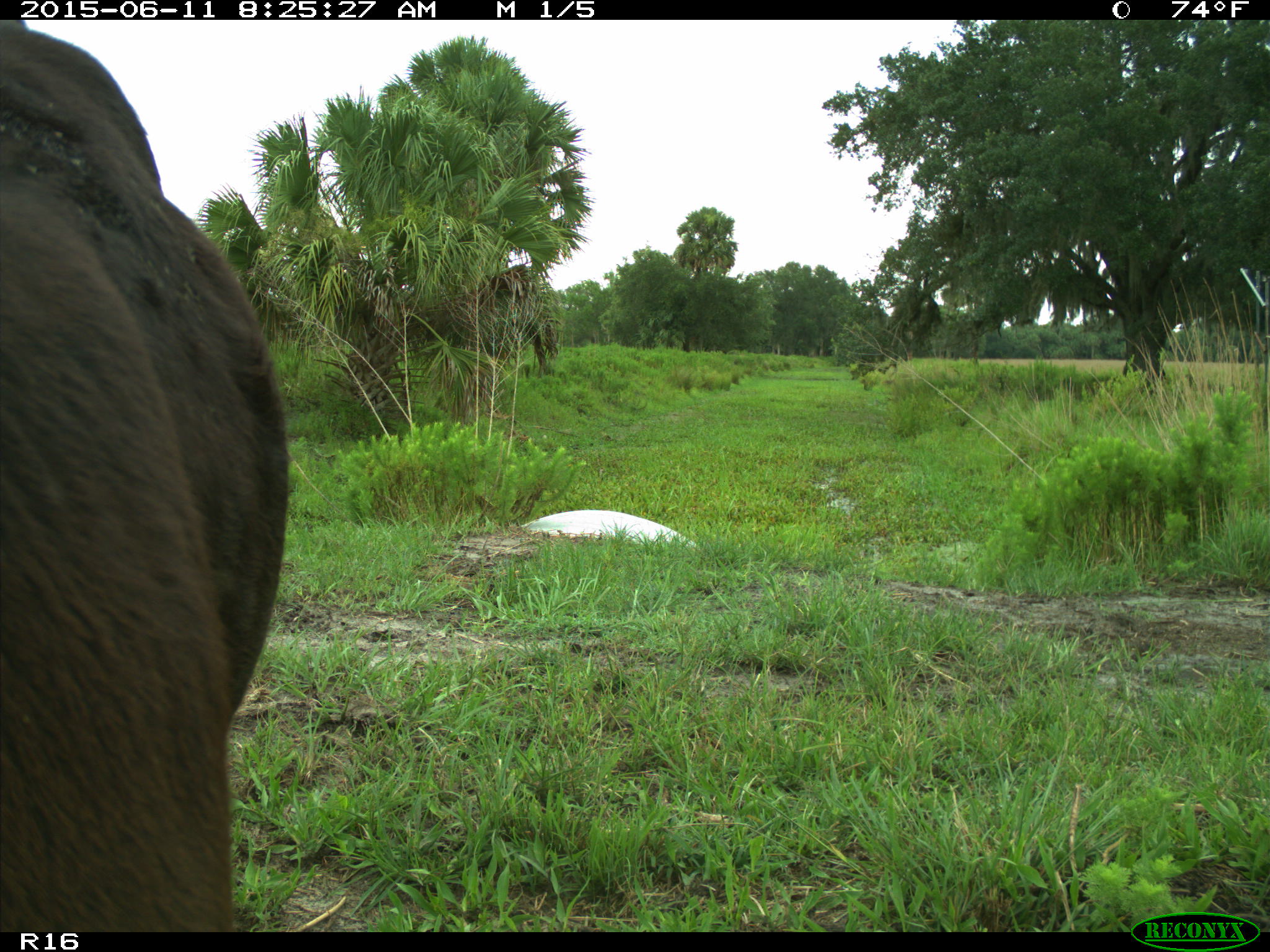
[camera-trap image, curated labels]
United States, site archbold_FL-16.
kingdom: Animalia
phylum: Chordata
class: Mammalia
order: Artiodactyla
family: Bovidae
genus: Bos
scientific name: Bos taurus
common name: domestic cow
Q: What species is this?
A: Bos taurus (domestic cow).